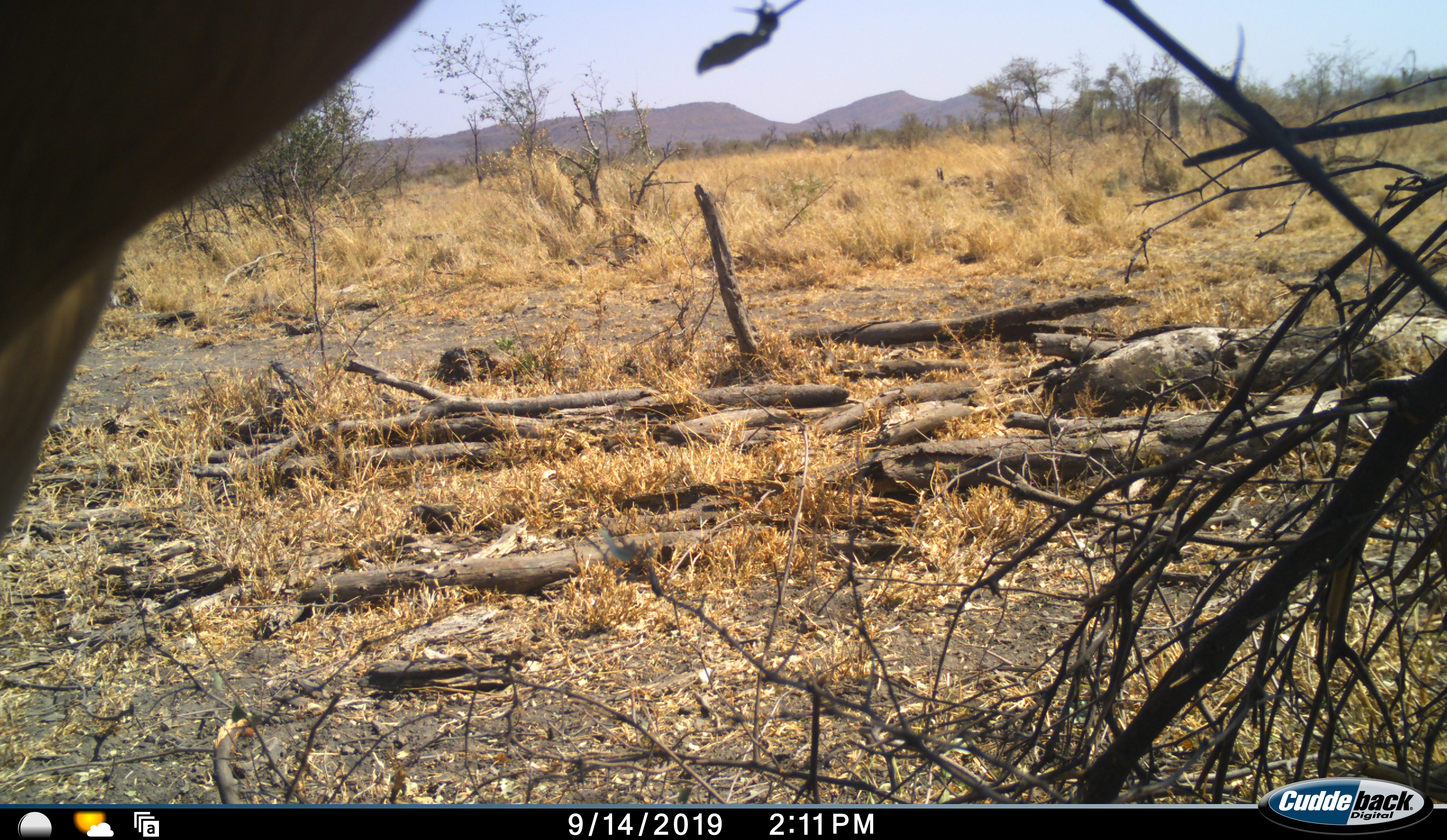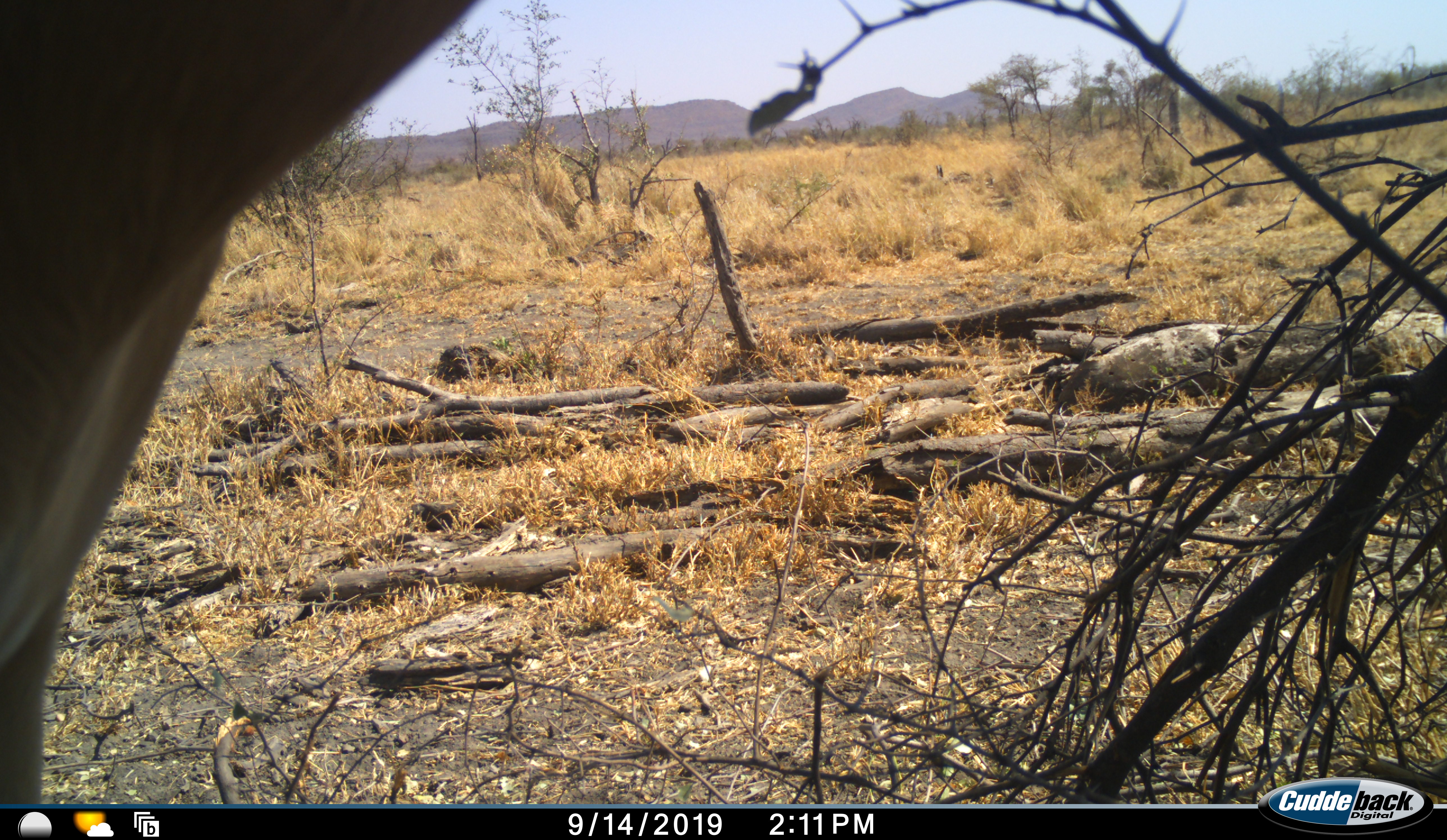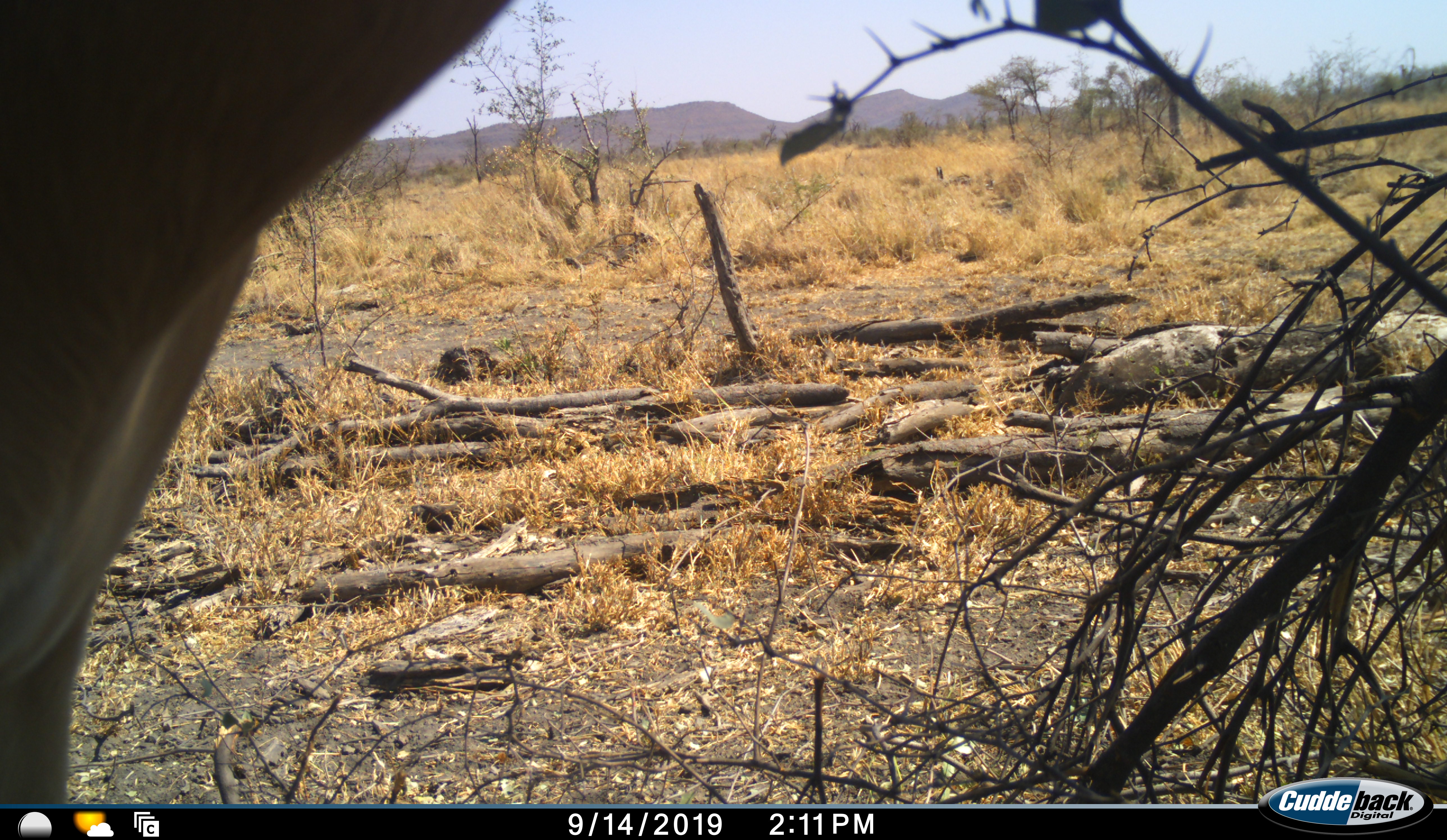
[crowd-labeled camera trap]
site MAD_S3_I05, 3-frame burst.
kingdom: Animalia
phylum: Chordata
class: Mammalia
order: Artiodactyla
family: Bovidae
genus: Aepyceros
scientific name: Aepyceros melampus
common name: impala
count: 1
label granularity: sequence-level